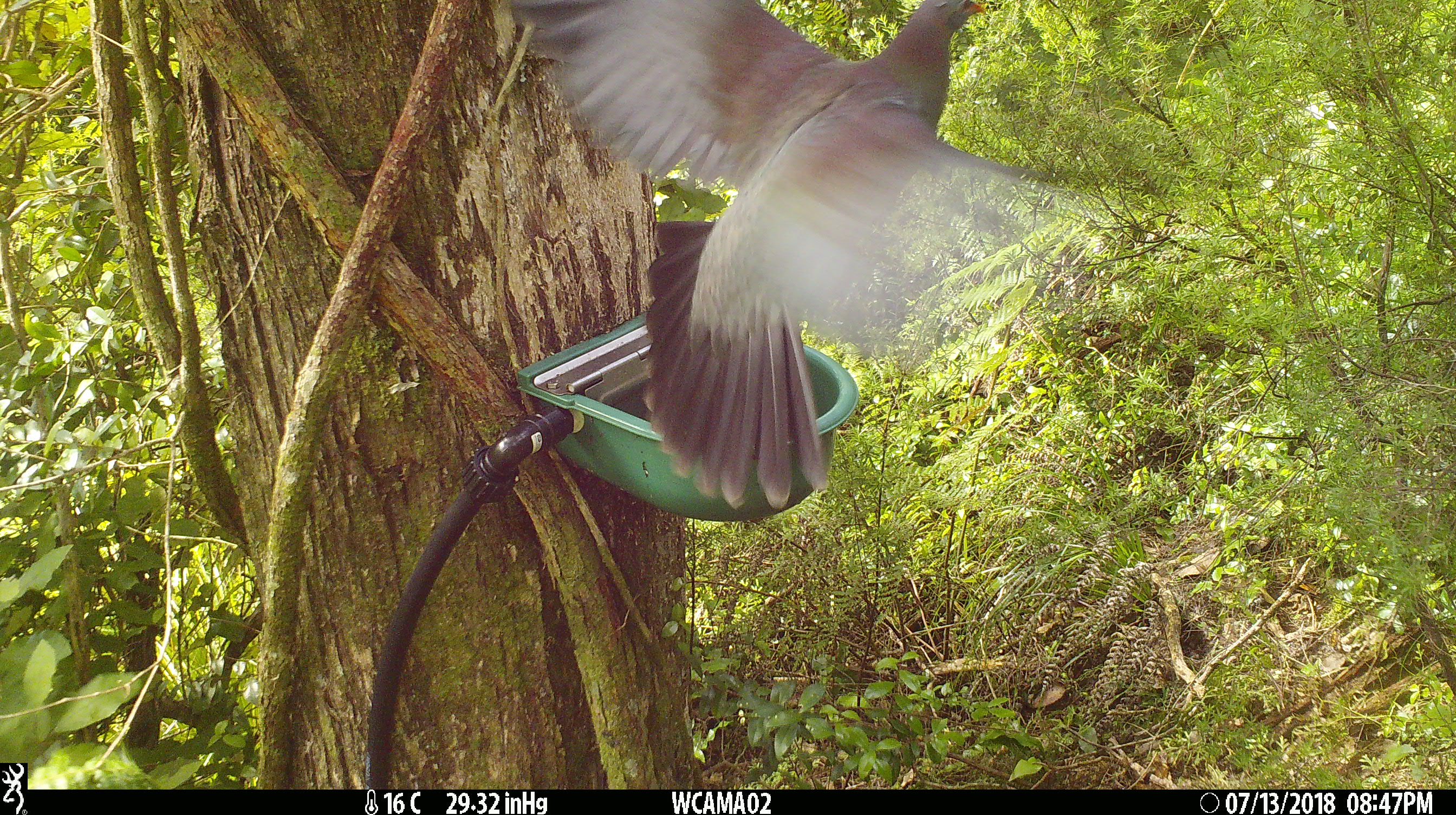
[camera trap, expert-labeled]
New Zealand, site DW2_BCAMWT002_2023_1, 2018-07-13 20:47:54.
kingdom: Animalia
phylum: Chordata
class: Aves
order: Columbiformes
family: Columbidae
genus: Hemiphaga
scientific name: Hemiphaga novaeseelandiae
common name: new zealand pigeon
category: kereru